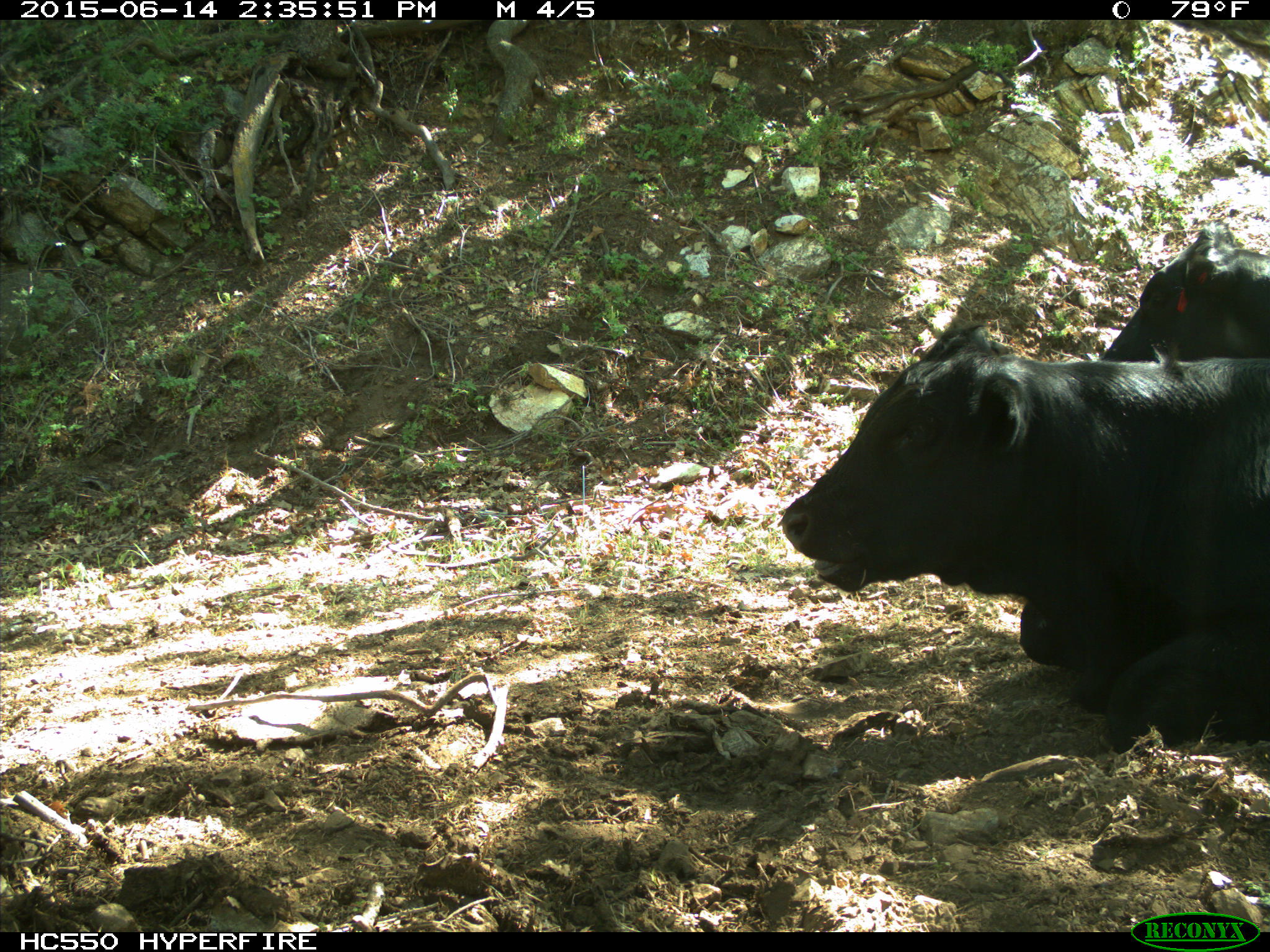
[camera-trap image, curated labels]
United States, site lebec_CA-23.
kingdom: Animalia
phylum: Chordata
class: Mammalia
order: Artiodactyla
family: Bovidae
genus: Bos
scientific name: Bos taurus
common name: domestic cow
Bos taurus (domestic cow).